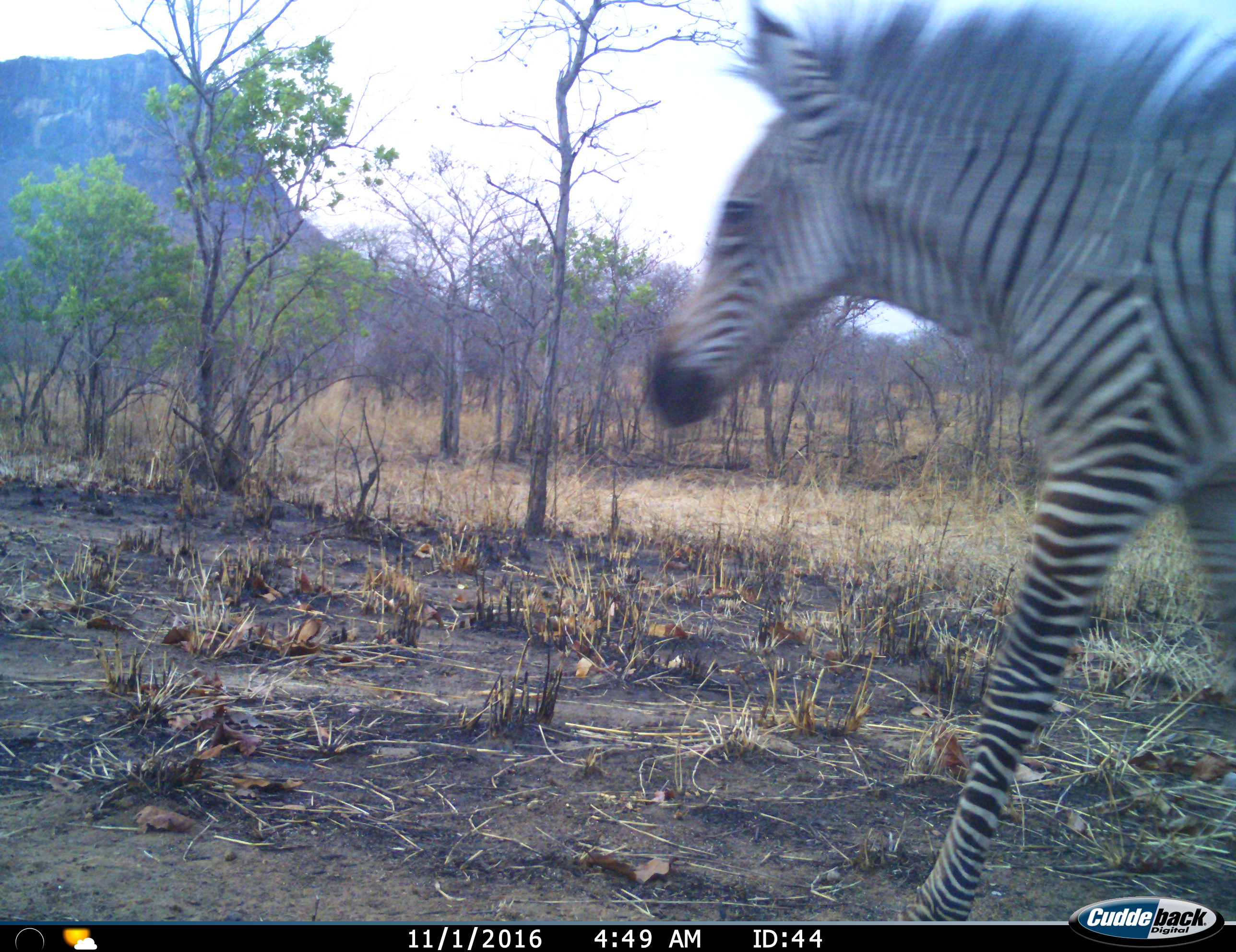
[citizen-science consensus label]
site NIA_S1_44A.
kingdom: Animalia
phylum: Chordata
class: Mammalia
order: Perissodactyla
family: Equidae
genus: Equus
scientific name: Equus quagga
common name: plains zebra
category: zebraplains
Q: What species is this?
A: Zebraplains (plains zebra) (Equus quagga).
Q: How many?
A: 1.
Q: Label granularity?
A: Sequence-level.